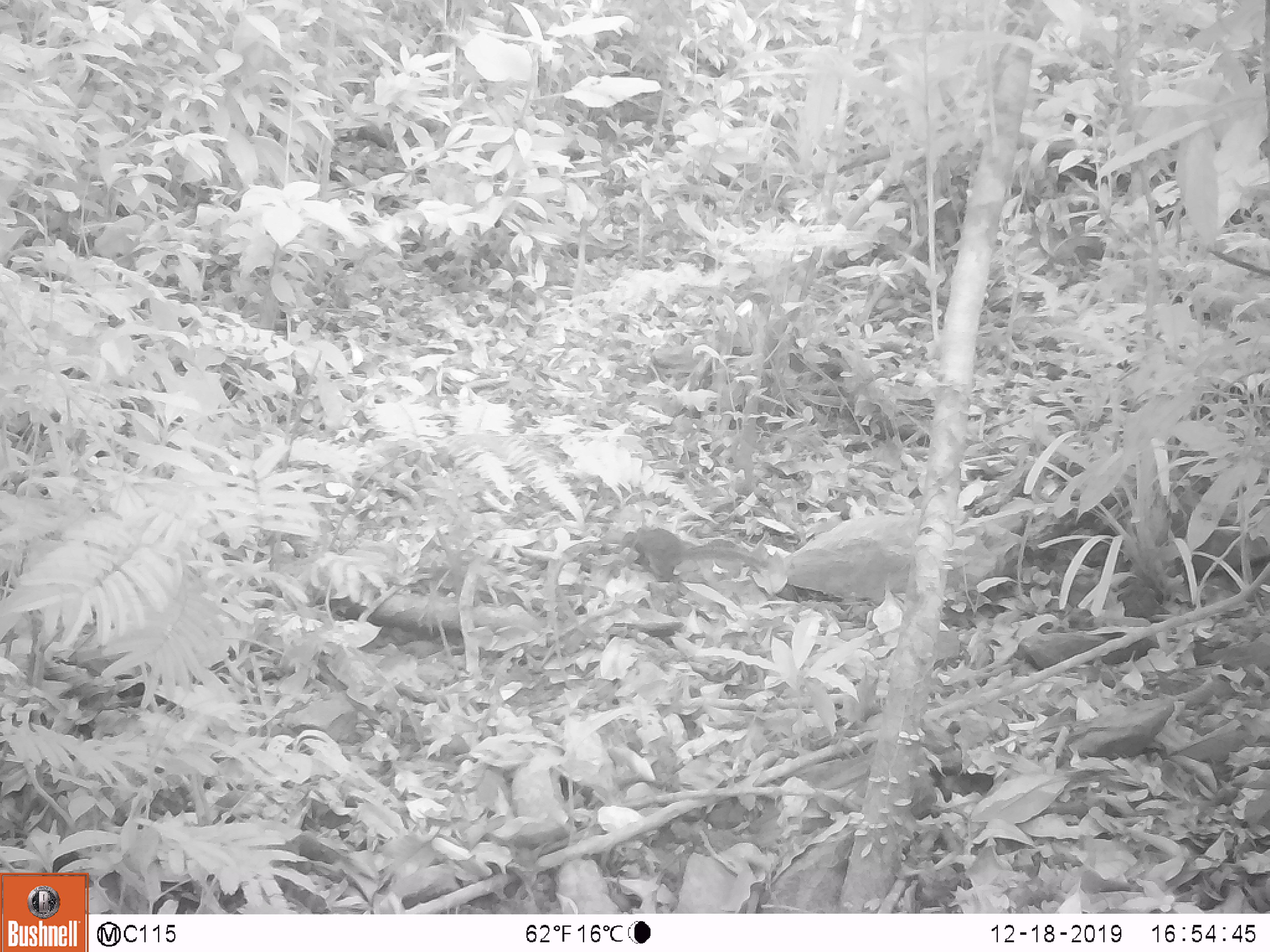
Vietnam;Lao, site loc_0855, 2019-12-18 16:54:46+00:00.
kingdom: Animalia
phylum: Chordata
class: Mammalia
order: Rodentia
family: Sciuridae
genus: Dremomys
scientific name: Dremomys rufigenis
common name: red-cheeked squirrel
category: red cheeked squirrel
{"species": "red cheeked squirrel (red-cheeked squirrel) (Dremomys rufigenis)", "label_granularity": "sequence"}